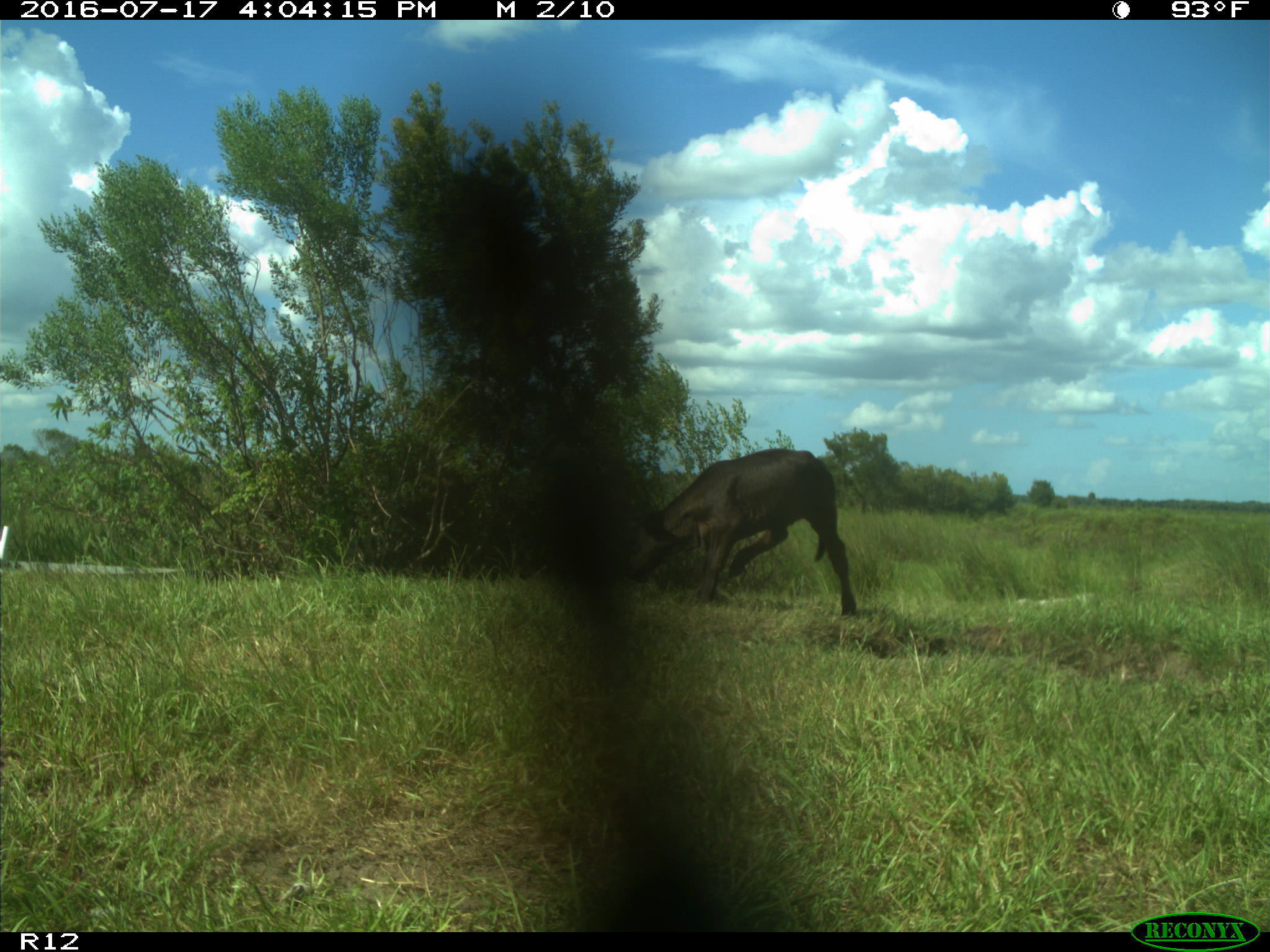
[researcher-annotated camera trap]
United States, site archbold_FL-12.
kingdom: Animalia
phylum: Chordata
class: Mammalia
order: Artiodactyla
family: Bovidae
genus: Bos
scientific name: Bos taurus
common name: domestic cow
Bos taurus (domestic cow).